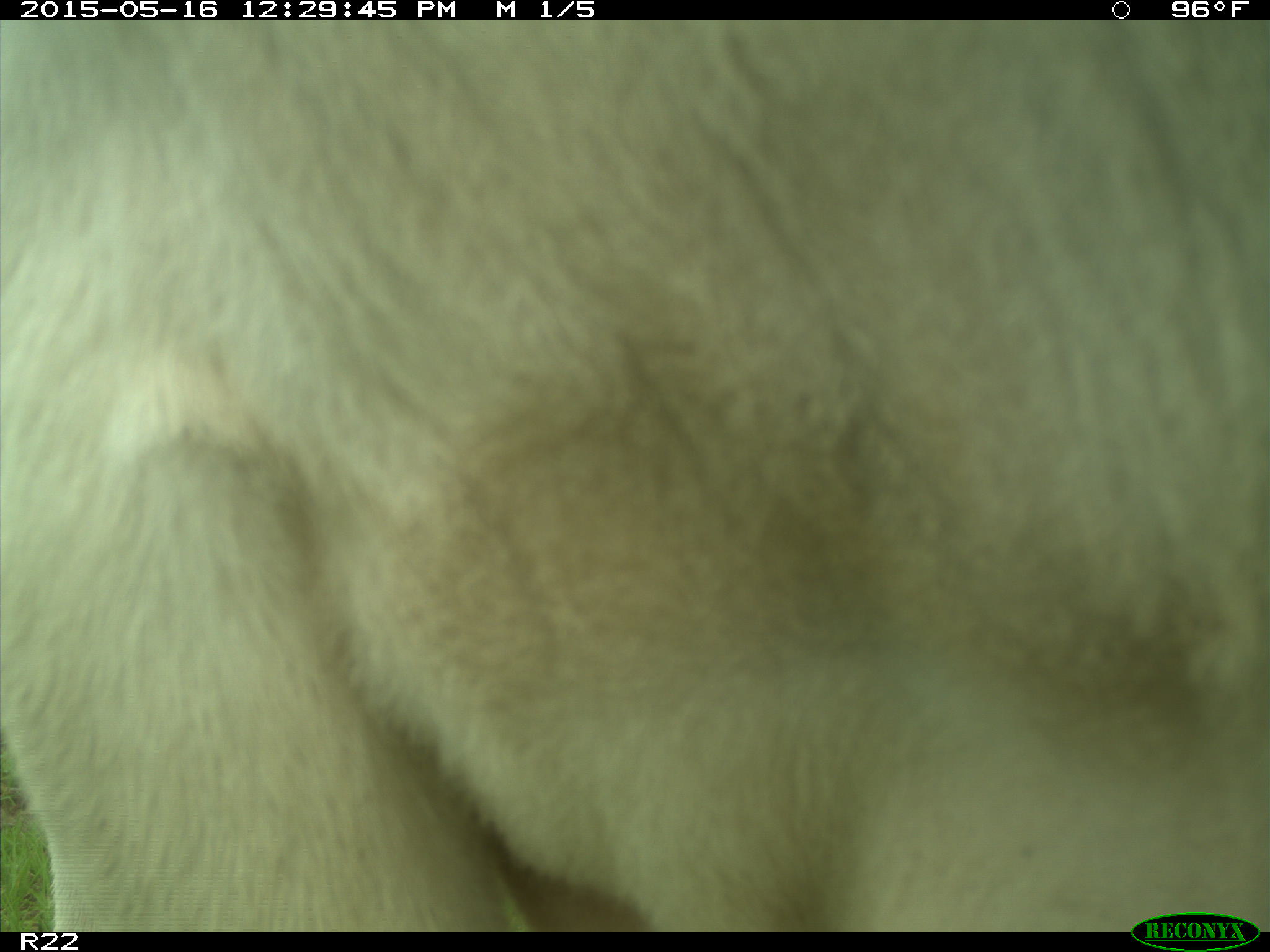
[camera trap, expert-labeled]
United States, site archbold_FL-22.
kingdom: Animalia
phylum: Chordata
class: Mammalia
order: Artiodactyla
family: Bovidae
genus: Bos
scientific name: Bos taurus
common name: domestic cow